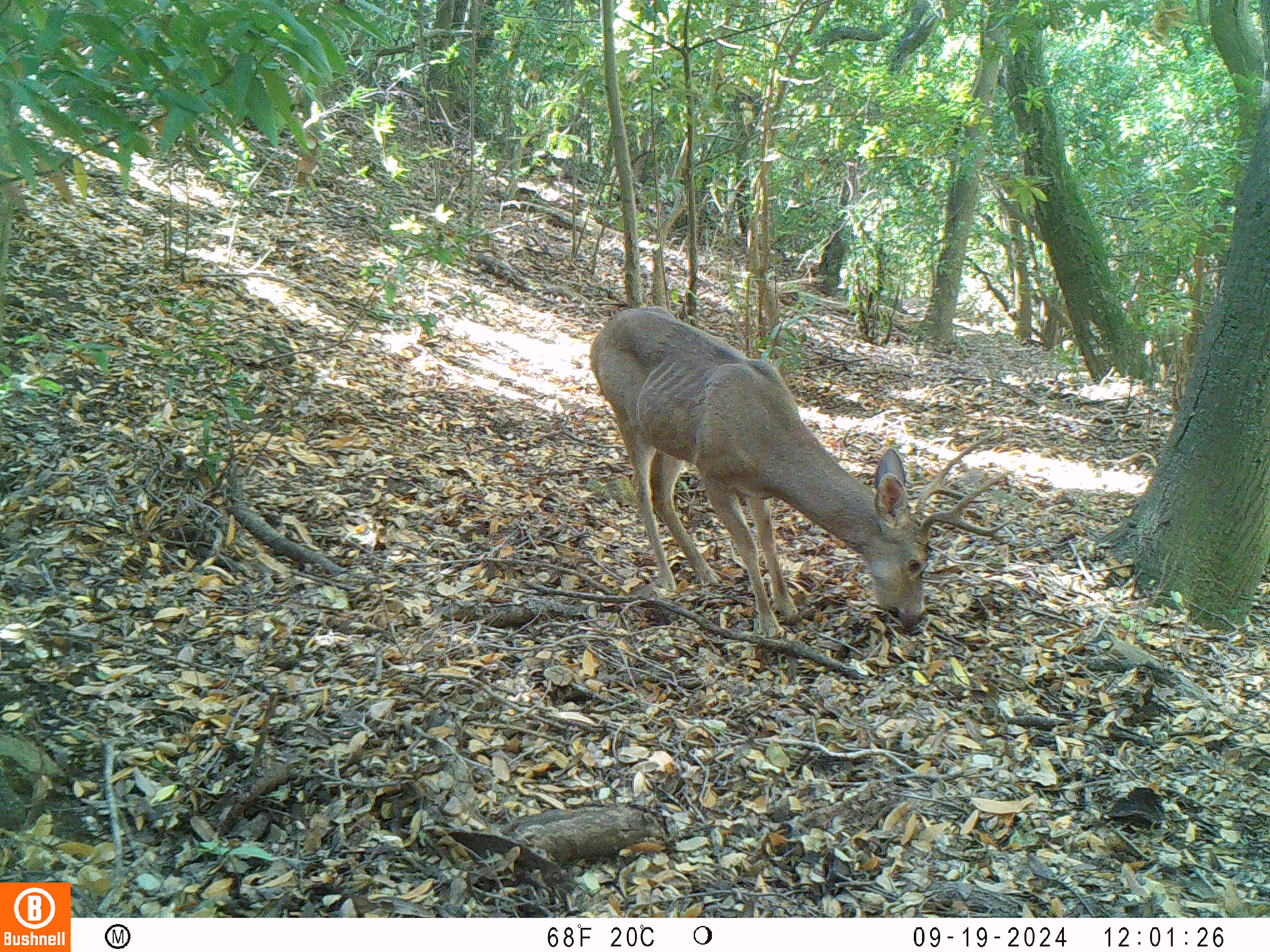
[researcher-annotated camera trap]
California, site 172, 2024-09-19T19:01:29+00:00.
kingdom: Animalia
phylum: Chordata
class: Mammalia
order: Artiodactyla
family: Cervidae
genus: Odocoileus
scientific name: Odocoileus hemionus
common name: mule deer